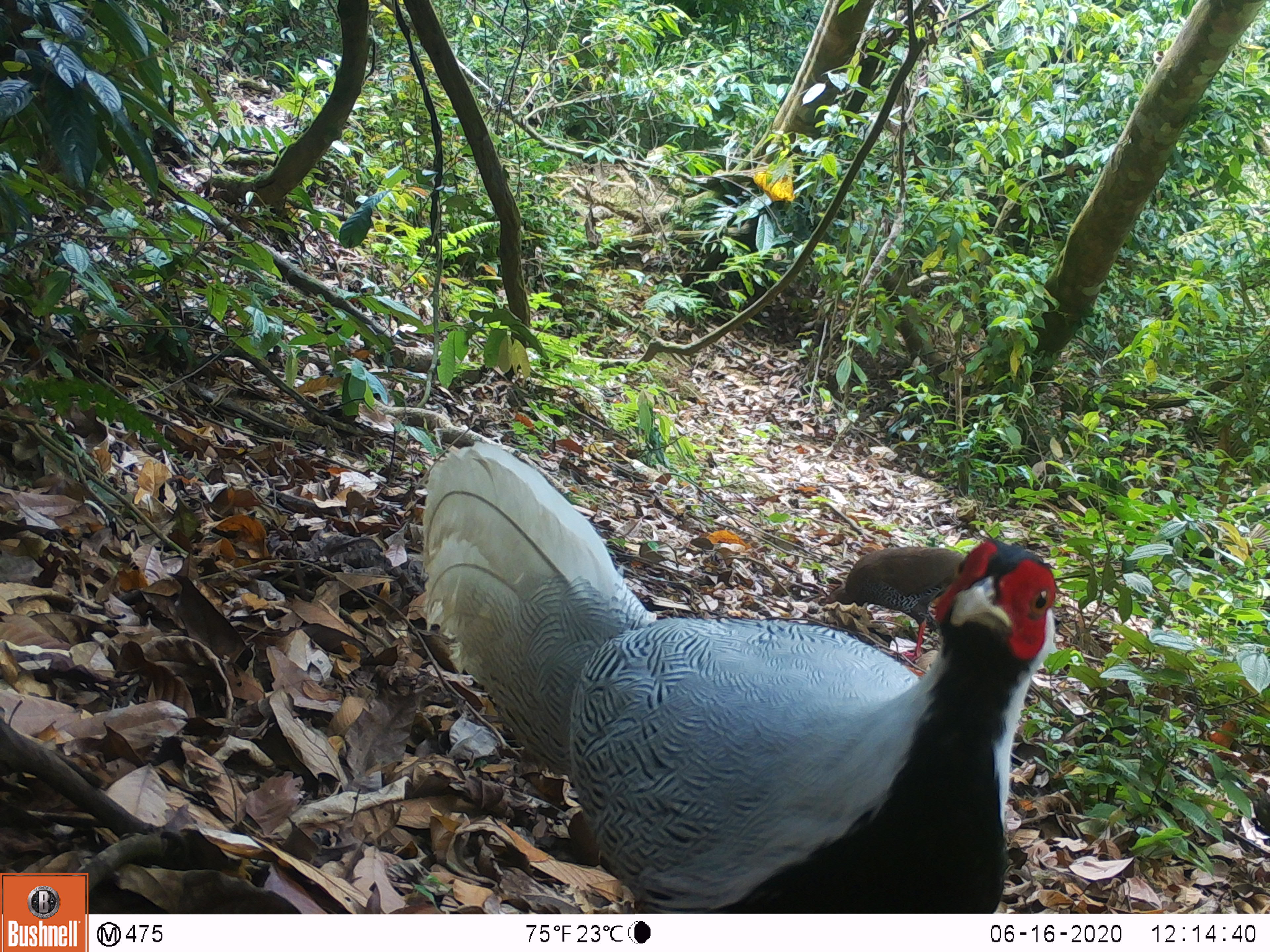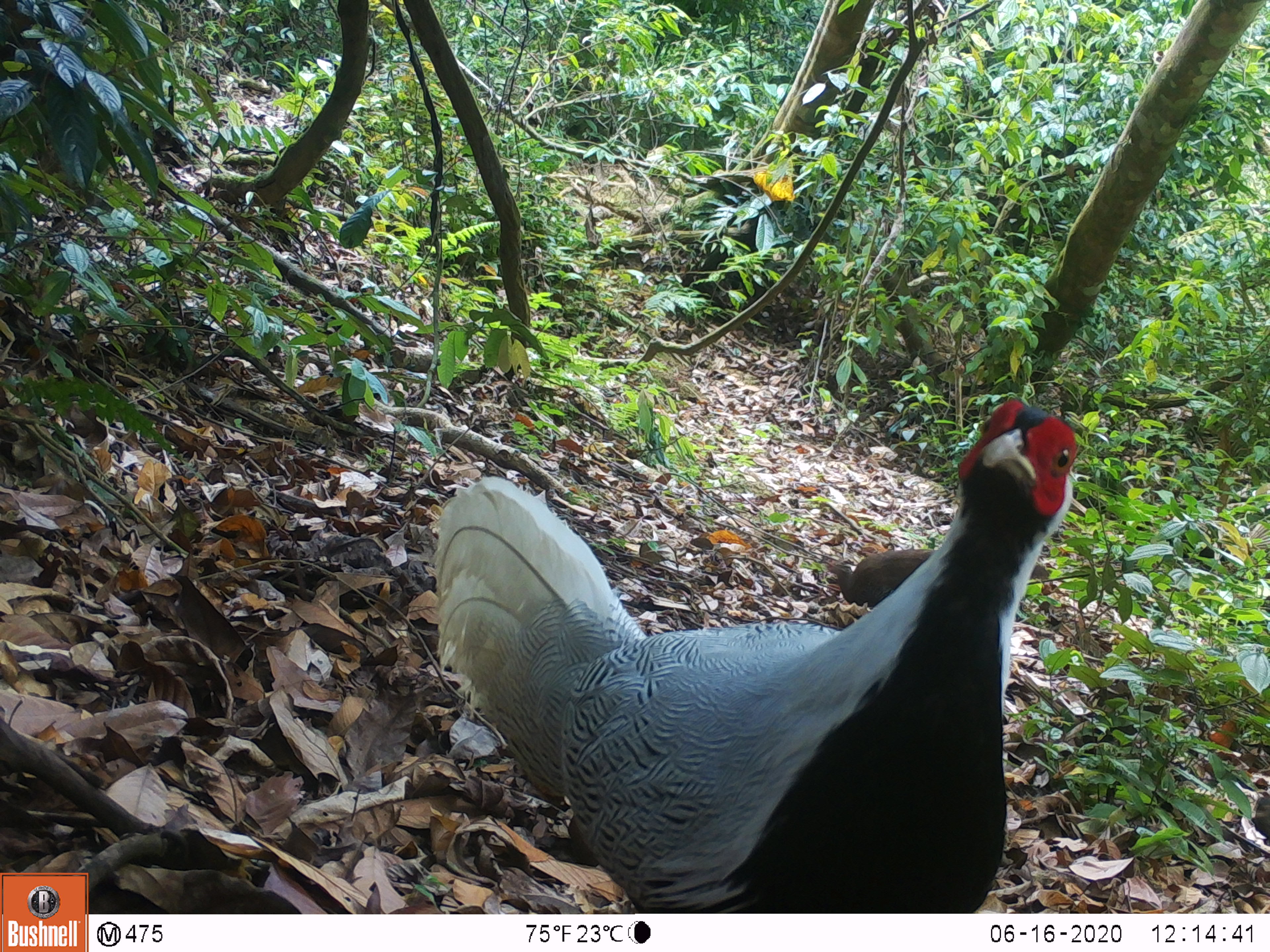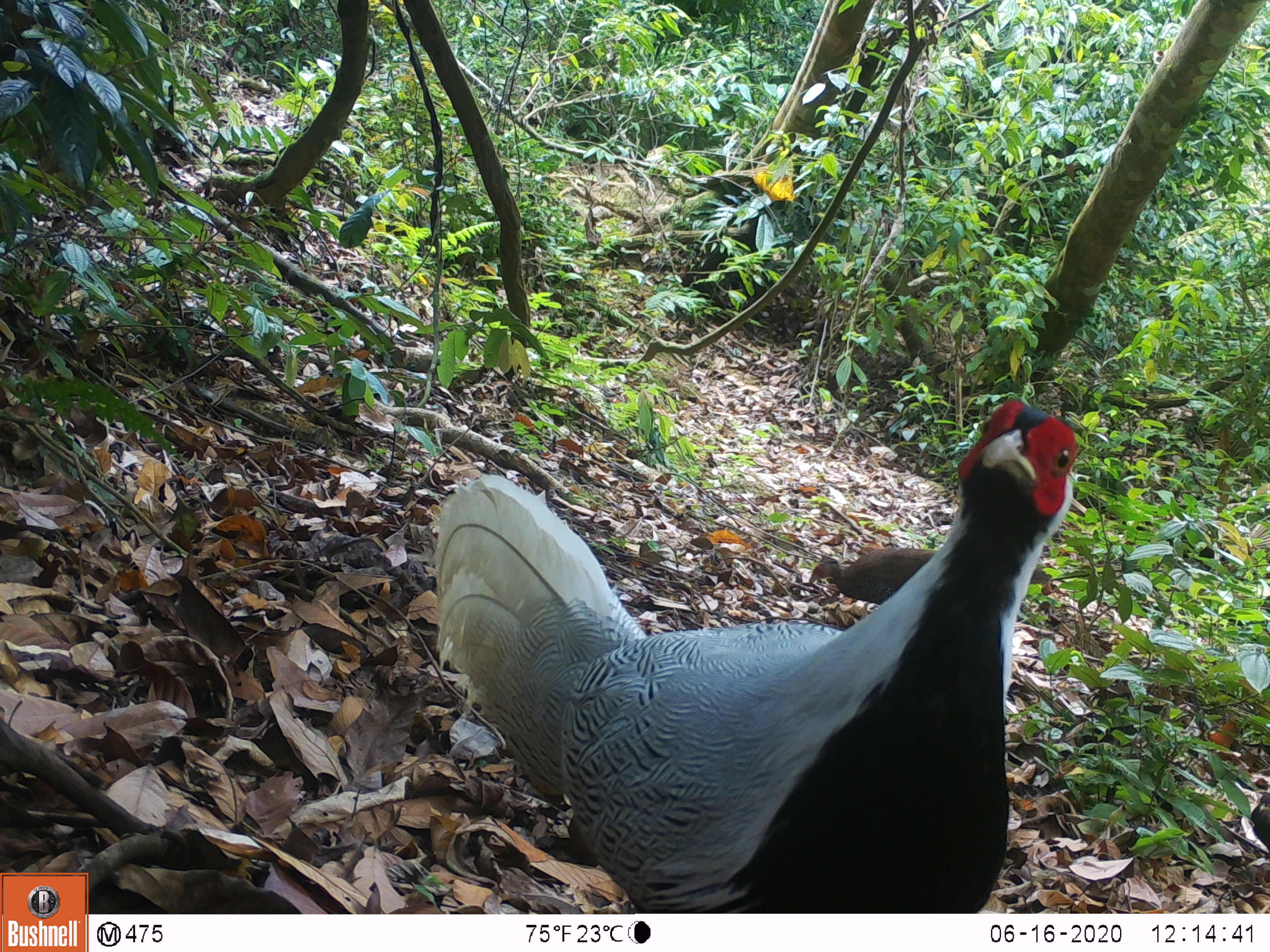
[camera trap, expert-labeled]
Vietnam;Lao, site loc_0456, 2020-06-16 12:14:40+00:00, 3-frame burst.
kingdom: Animalia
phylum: Chordata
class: Aves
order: Galliformes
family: Phasianidae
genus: Lophura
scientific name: Lophura nycthemera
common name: silver pheasant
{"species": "silver pheasant (Lophura nycthemera)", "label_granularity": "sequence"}